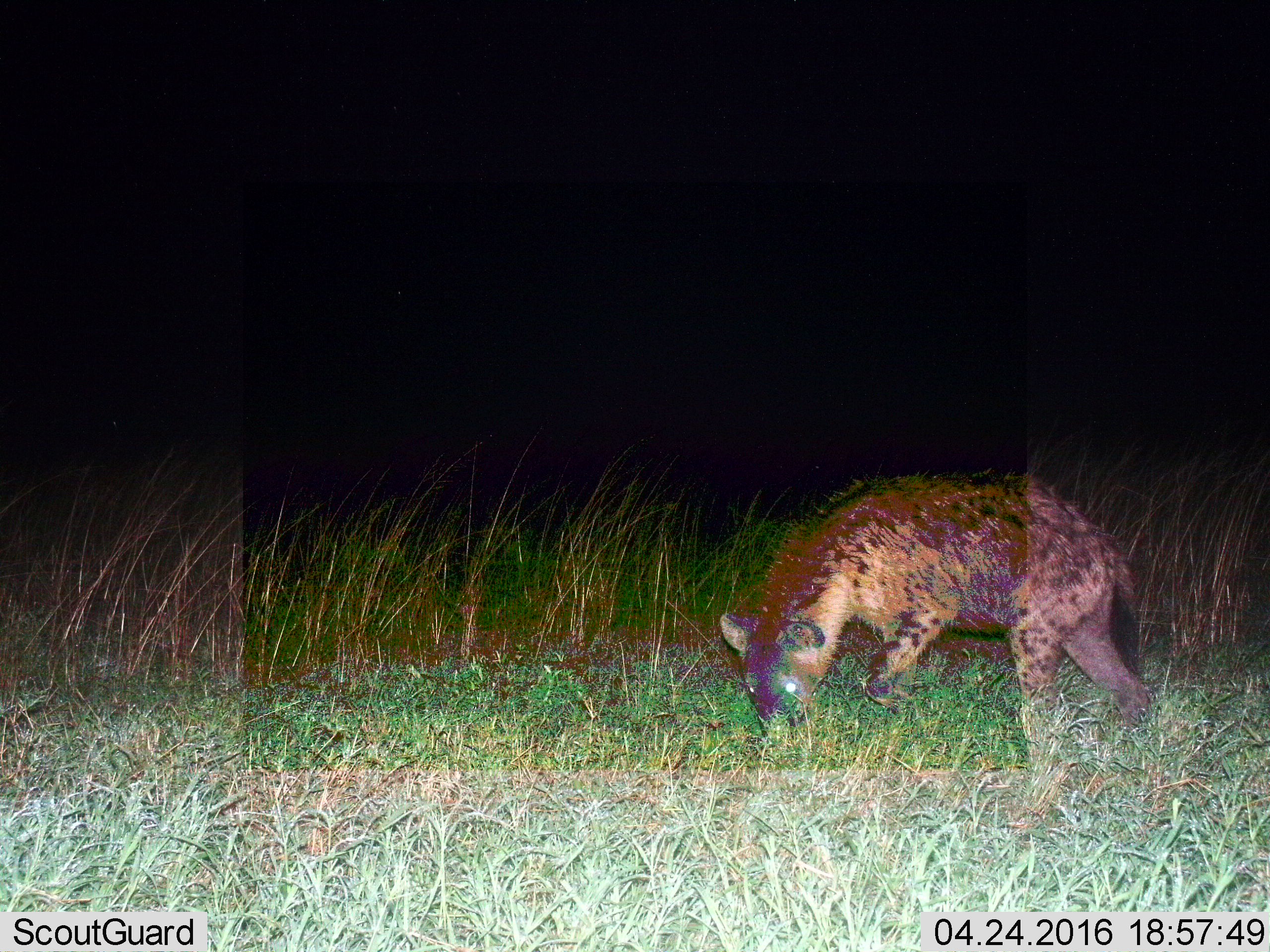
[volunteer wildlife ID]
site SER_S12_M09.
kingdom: Animalia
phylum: Chordata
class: Mammalia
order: Carnivora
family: Hyaenidae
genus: Crocuta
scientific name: Crocuta crocuta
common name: spotted hyena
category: hyenaspotted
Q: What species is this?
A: Hyenaspotted (spotted hyena) (Crocuta crocuta).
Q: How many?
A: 1.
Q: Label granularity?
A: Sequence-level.